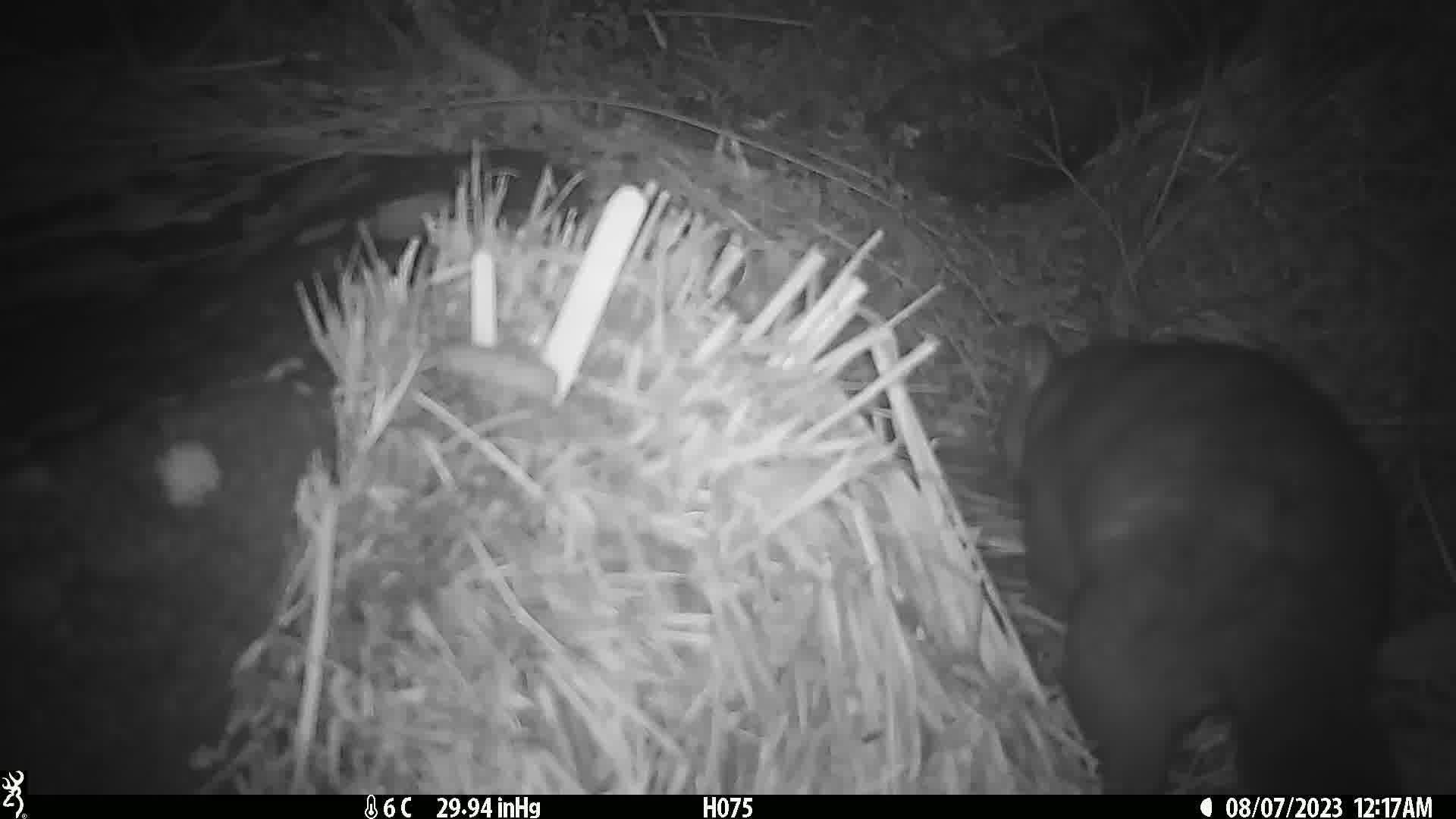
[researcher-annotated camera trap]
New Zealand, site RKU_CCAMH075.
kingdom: Animalia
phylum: Chordata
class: Mammalia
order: Diprotodontia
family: Phalangeridae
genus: Trichosurus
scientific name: Trichosurus vulpecula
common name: common brushtail possum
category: possum